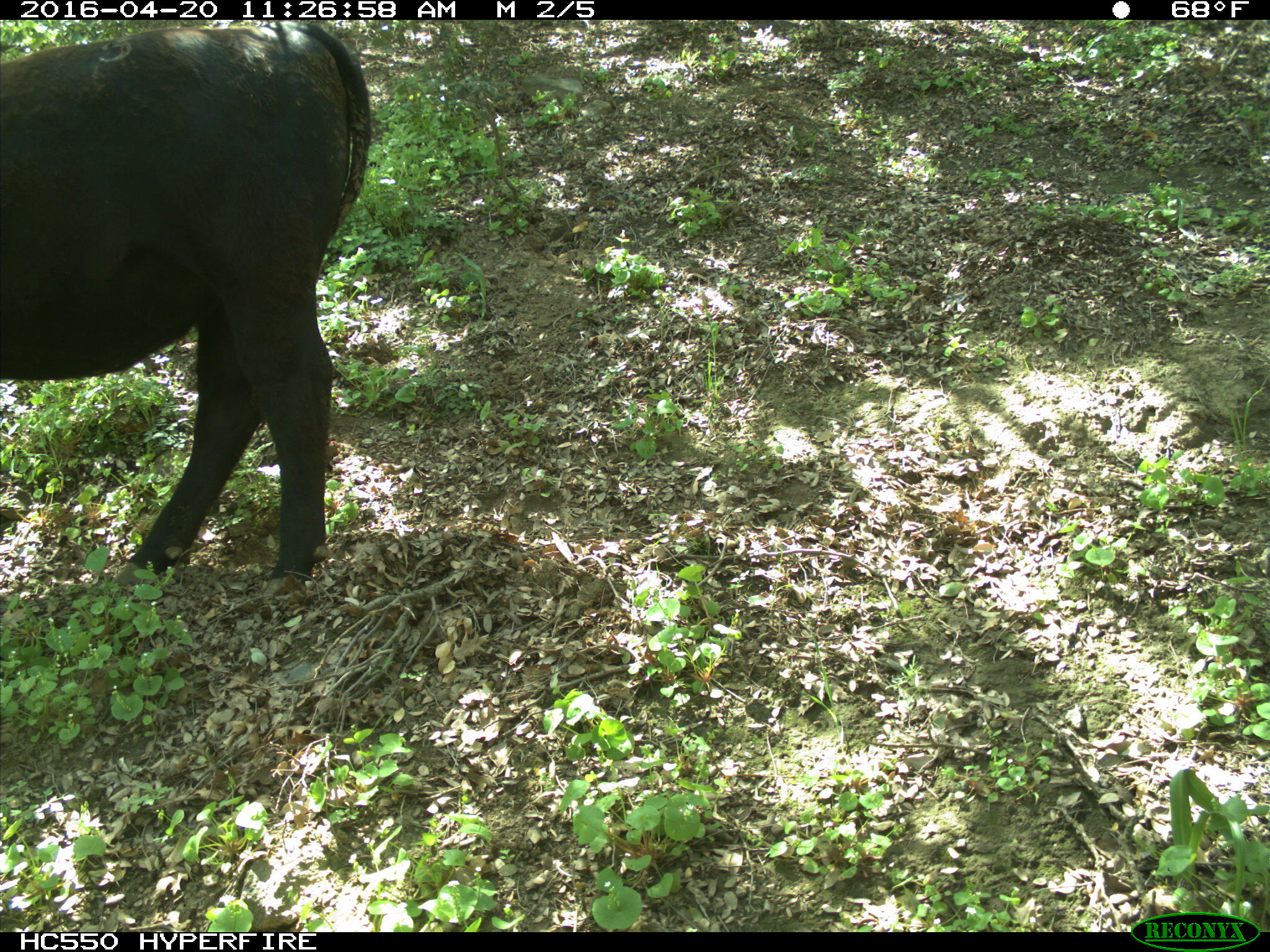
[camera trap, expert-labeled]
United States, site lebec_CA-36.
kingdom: Animalia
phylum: Chordata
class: Mammalia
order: Artiodactyla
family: Bovidae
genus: Bos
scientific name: Bos taurus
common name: domestic cow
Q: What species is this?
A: Bos taurus (domestic cow).